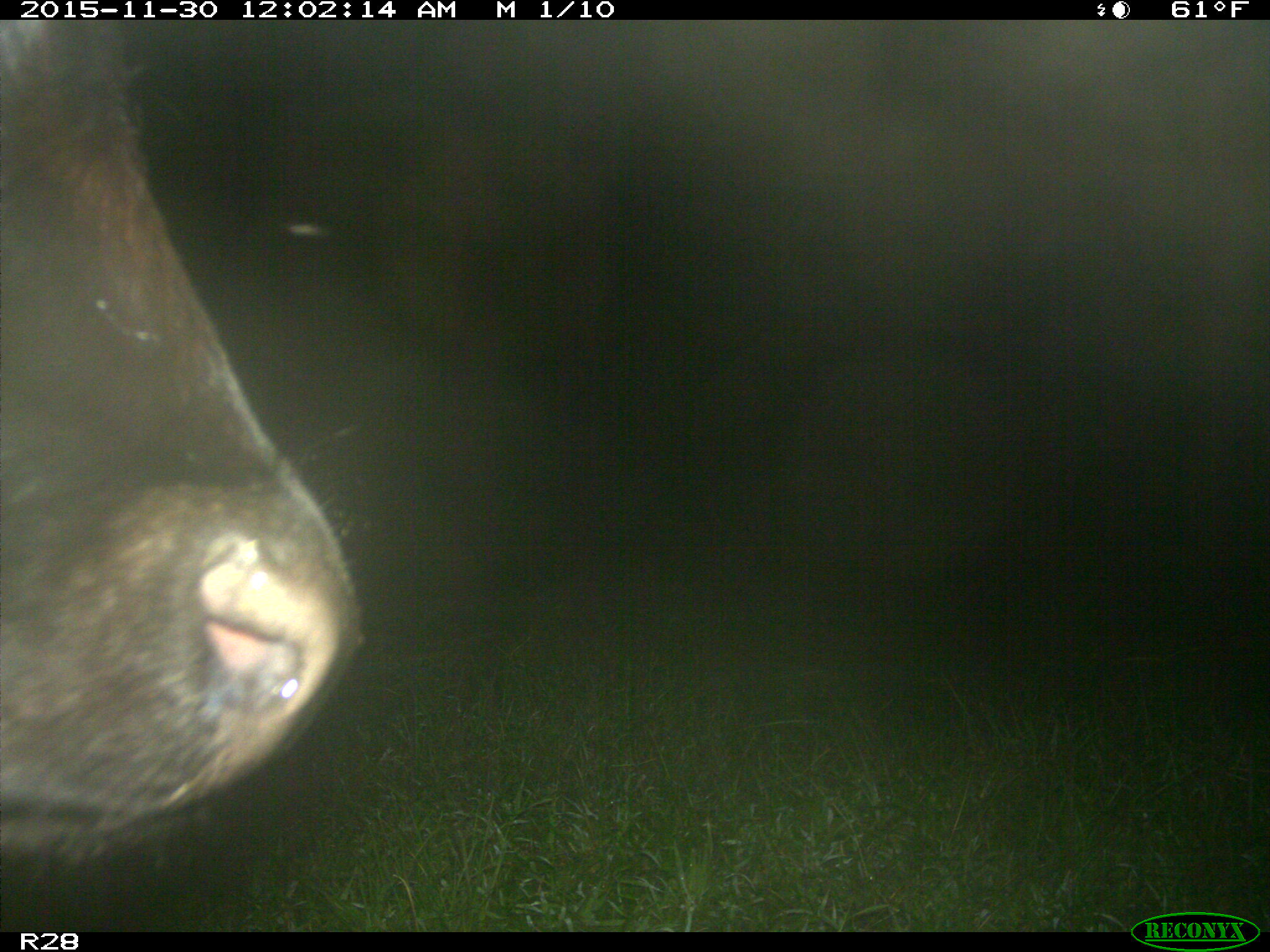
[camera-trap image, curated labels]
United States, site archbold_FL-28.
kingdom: Animalia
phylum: Chordata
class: Mammalia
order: Artiodactyla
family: Bovidae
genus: Bos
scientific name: Bos taurus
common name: domestic cow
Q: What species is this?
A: Bos taurus (domestic cow).